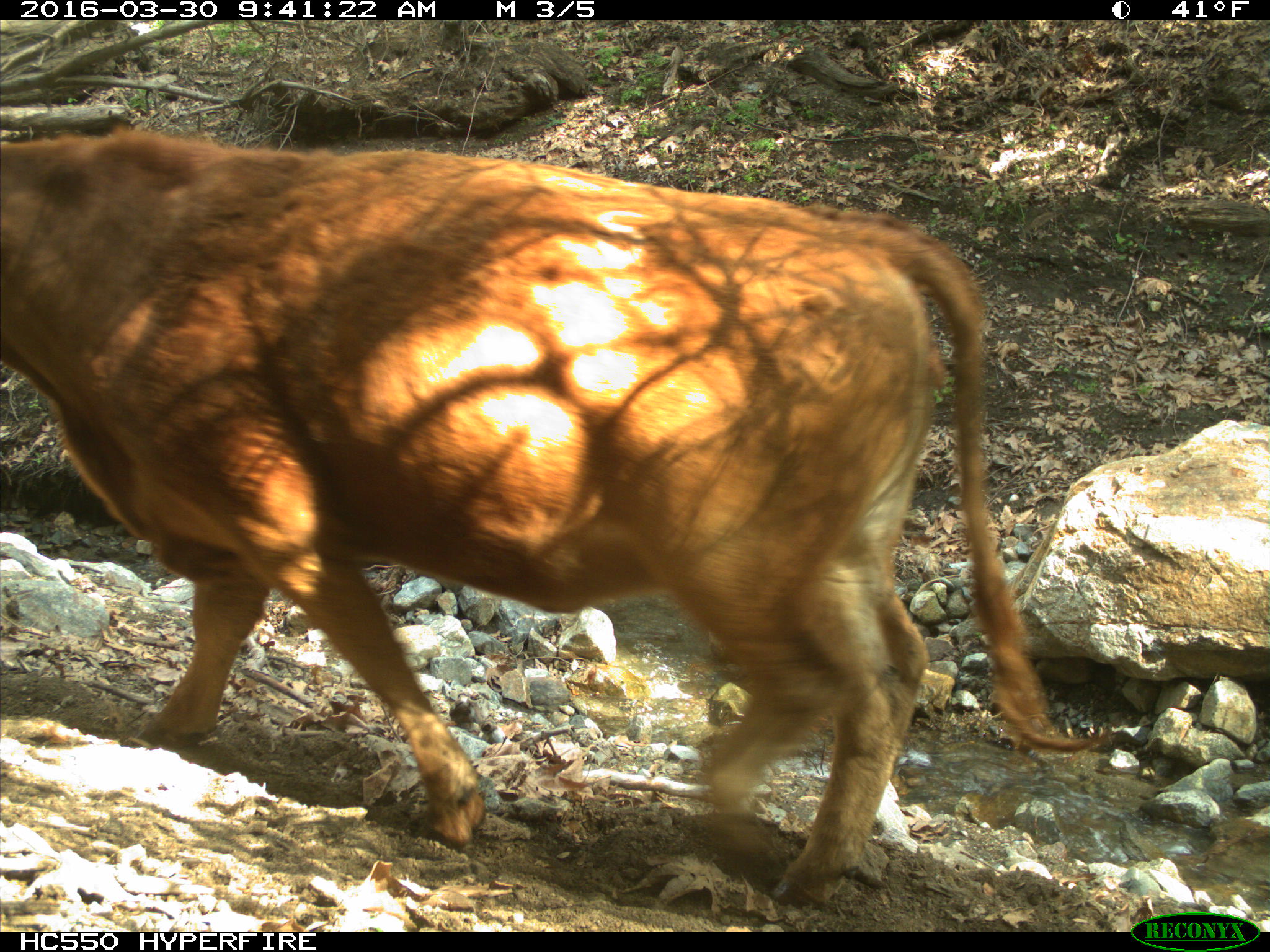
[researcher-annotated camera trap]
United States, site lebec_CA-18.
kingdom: Animalia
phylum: Chordata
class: Mammalia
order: Artiodactyla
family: Bovidae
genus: Bos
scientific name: Bos taurus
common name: domestic cow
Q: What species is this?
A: Bos taurus (domestic cow).